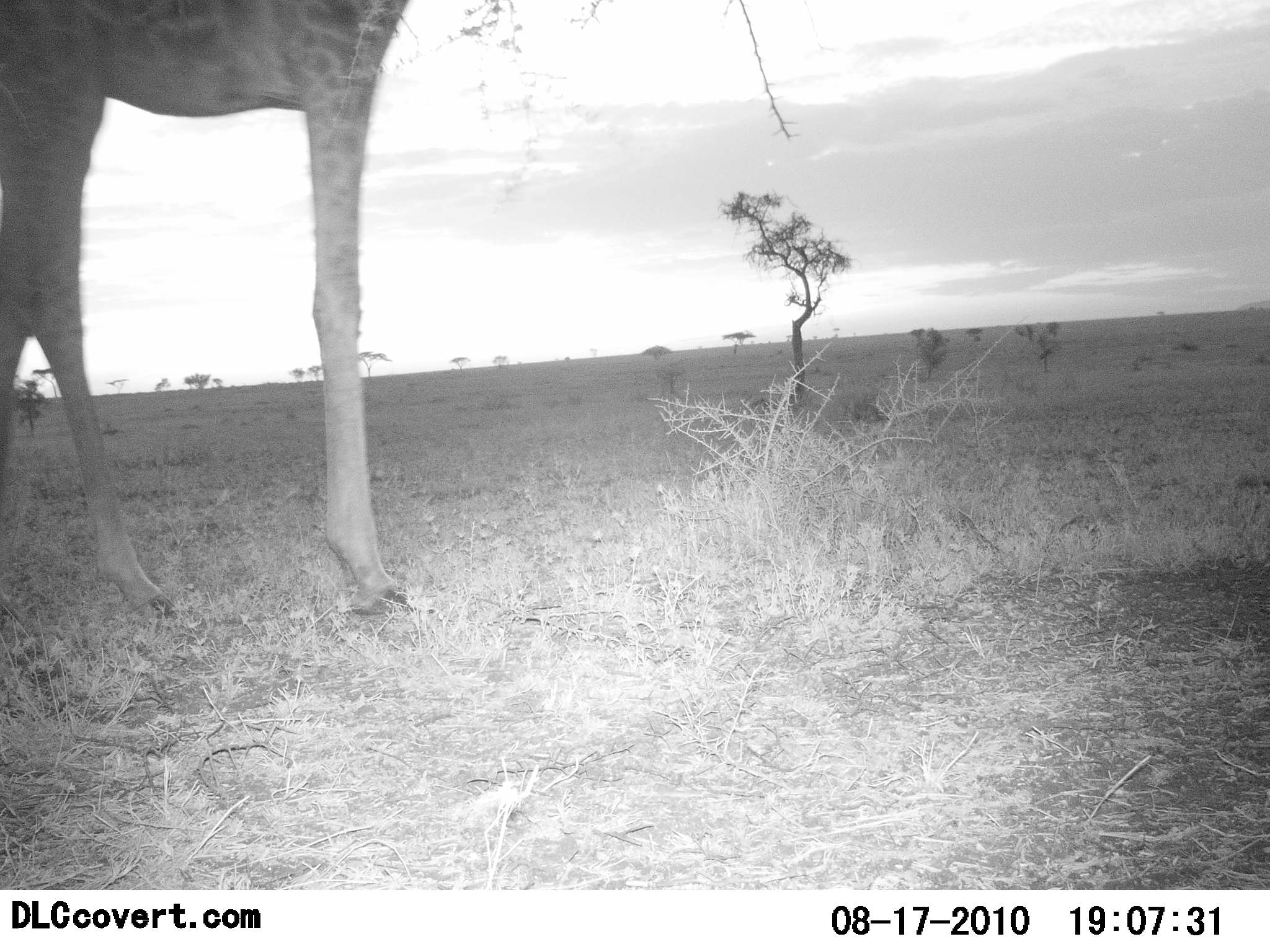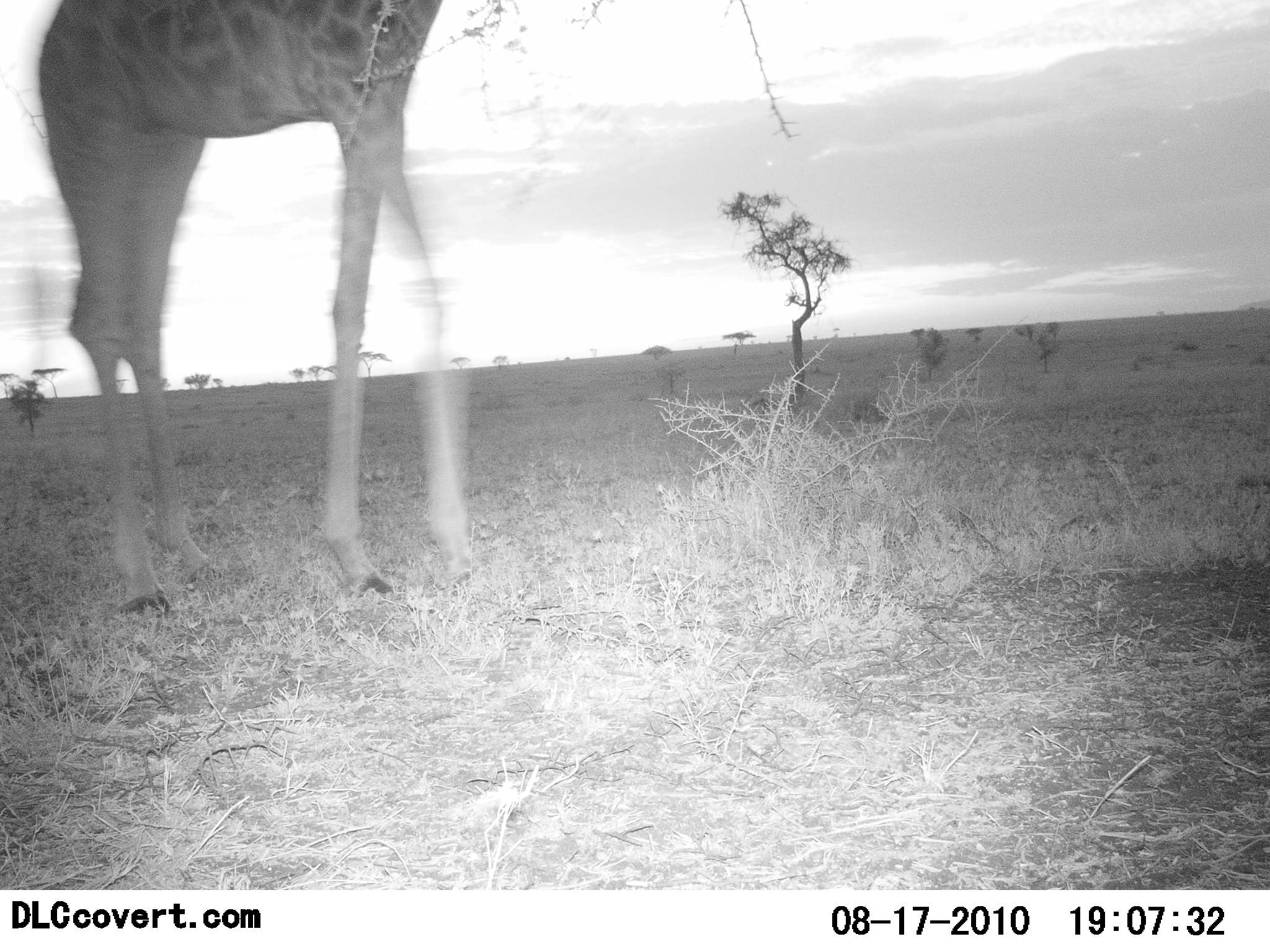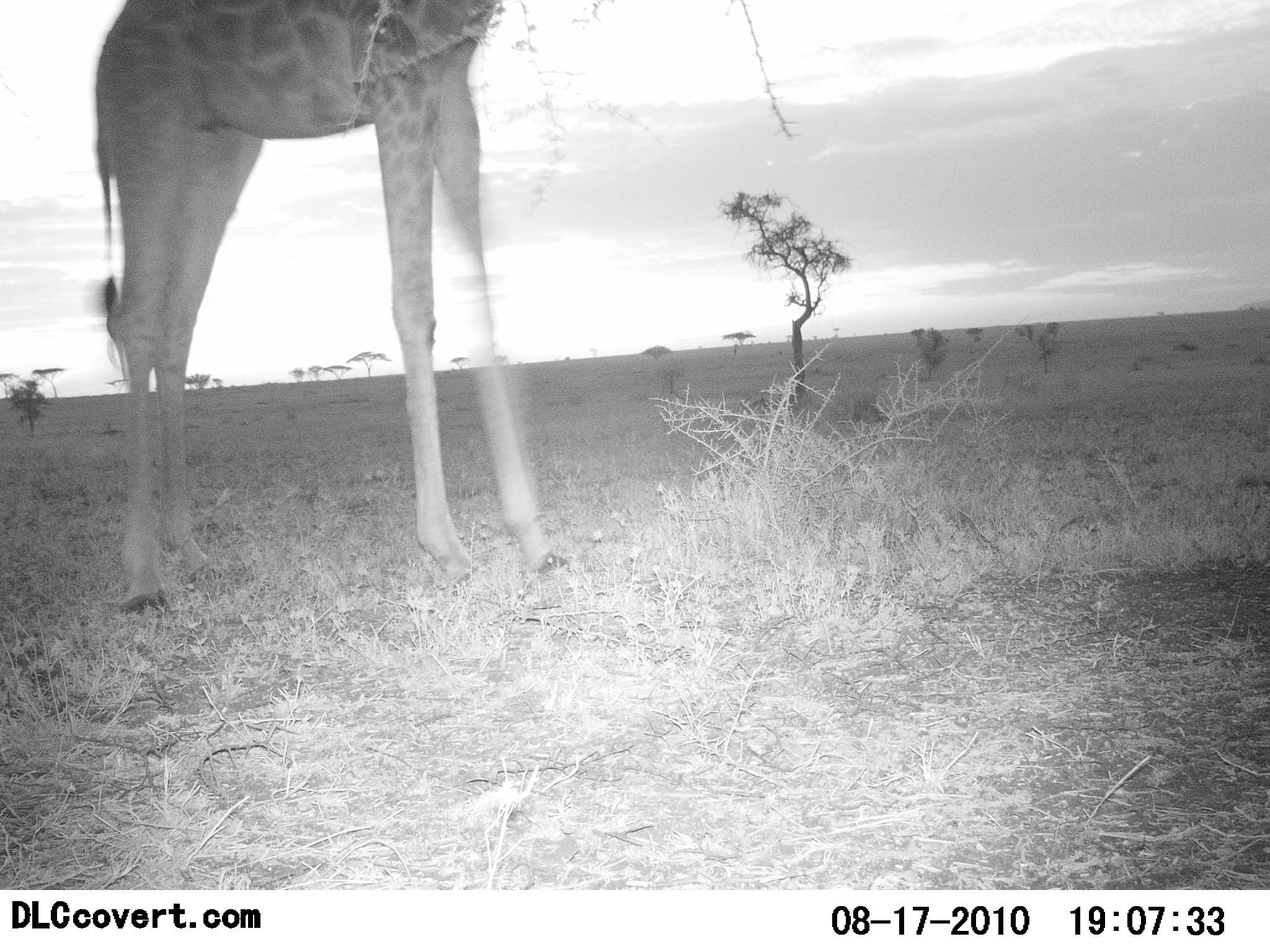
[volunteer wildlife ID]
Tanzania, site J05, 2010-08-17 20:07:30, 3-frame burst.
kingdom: Animalia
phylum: Chordata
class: Mammalia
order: Artiodactyla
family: Giraffidae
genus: Giraffa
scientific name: Giraffa camelopardalis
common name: giraffe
Giraffe (Giraffa camelopardalis), count 1. Behavior (volunteer vote fractions): standing 21%, resting 0%, moving 86%, interacting 0%. Young present (vote fraction): 0%. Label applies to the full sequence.